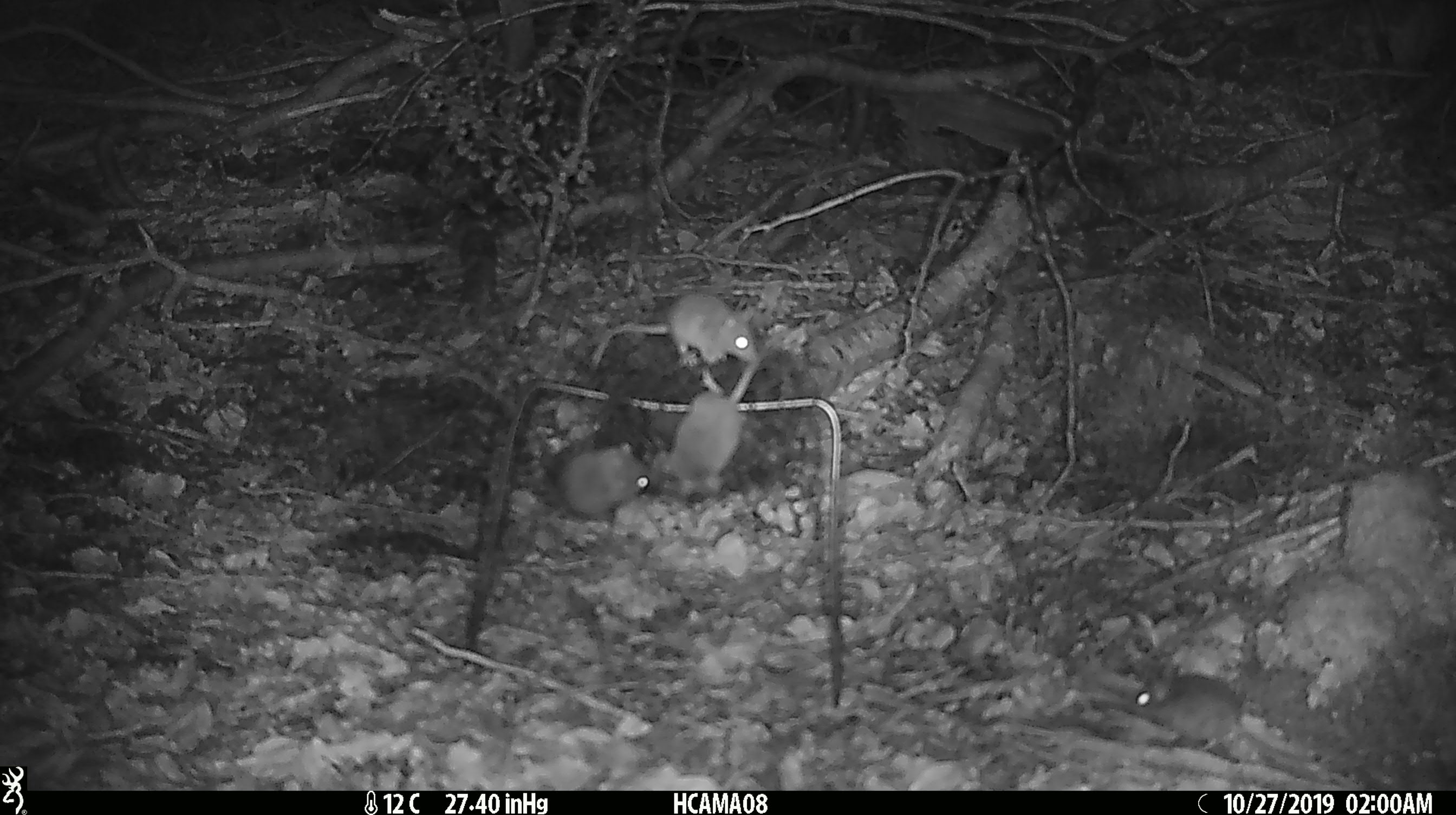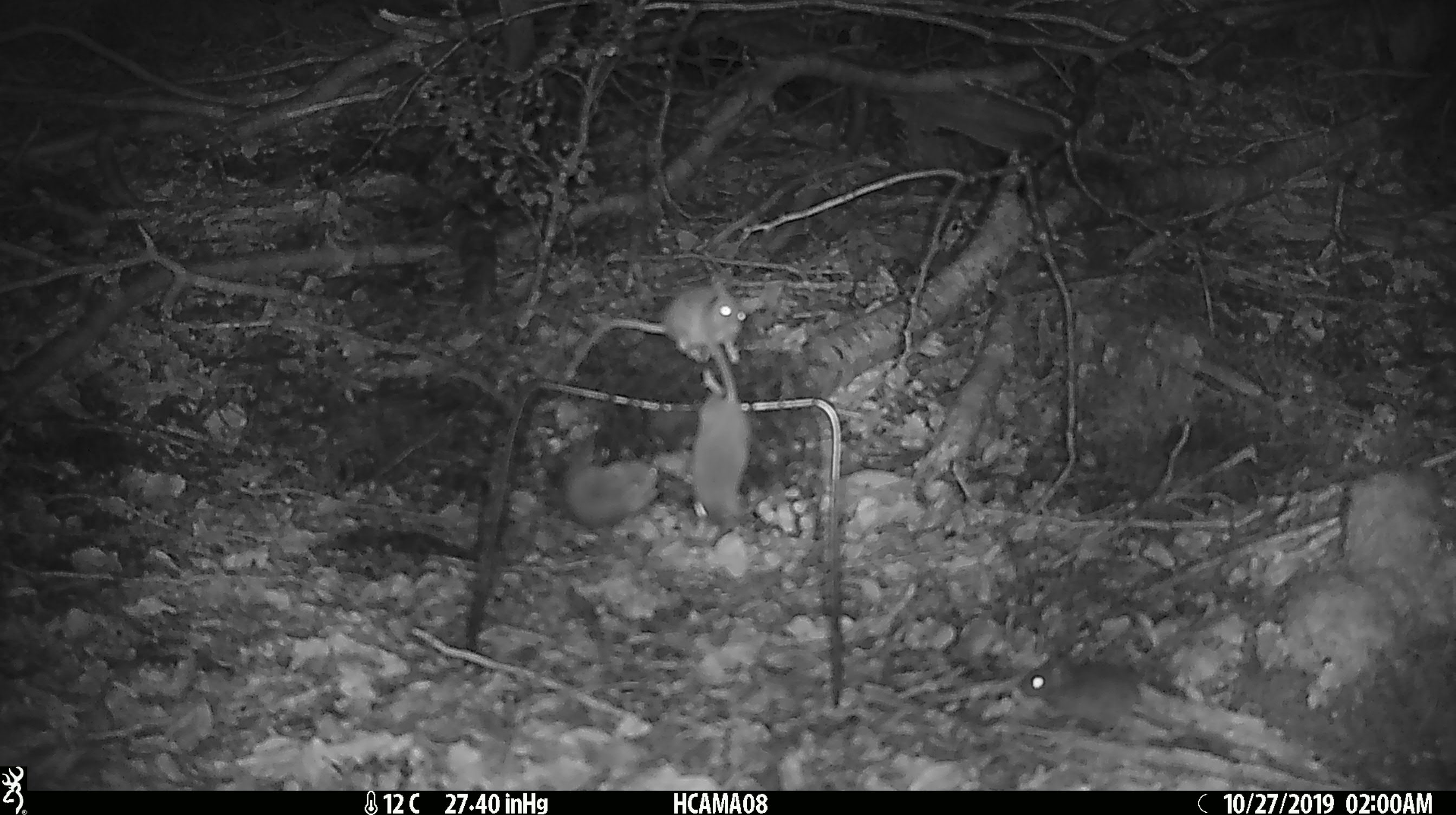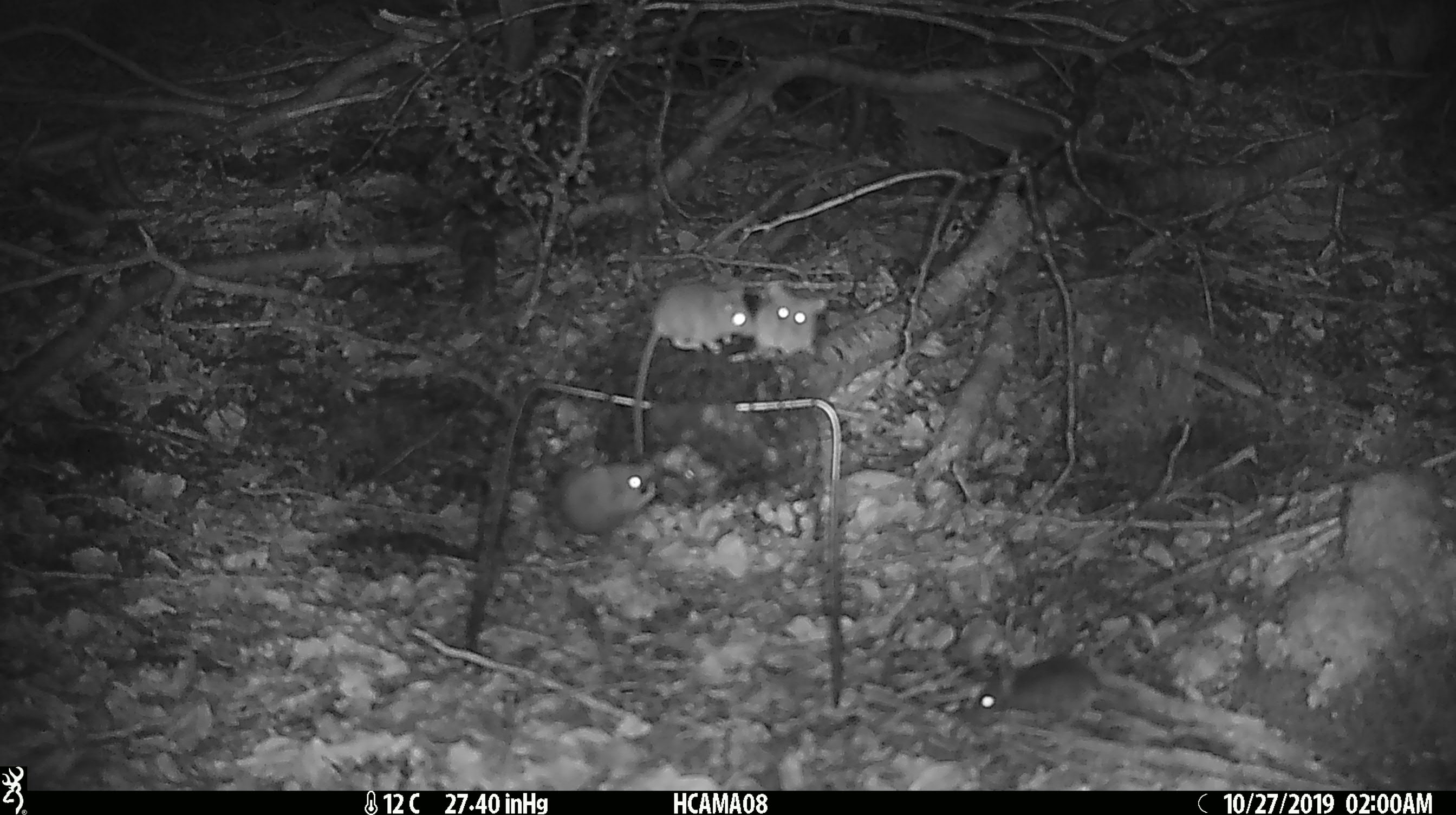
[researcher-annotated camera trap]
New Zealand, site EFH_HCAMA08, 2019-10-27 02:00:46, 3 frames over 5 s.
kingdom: Animalia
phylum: Chordata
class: Mammalia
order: Rodentia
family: Muridae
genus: Mus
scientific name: Mus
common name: mouse